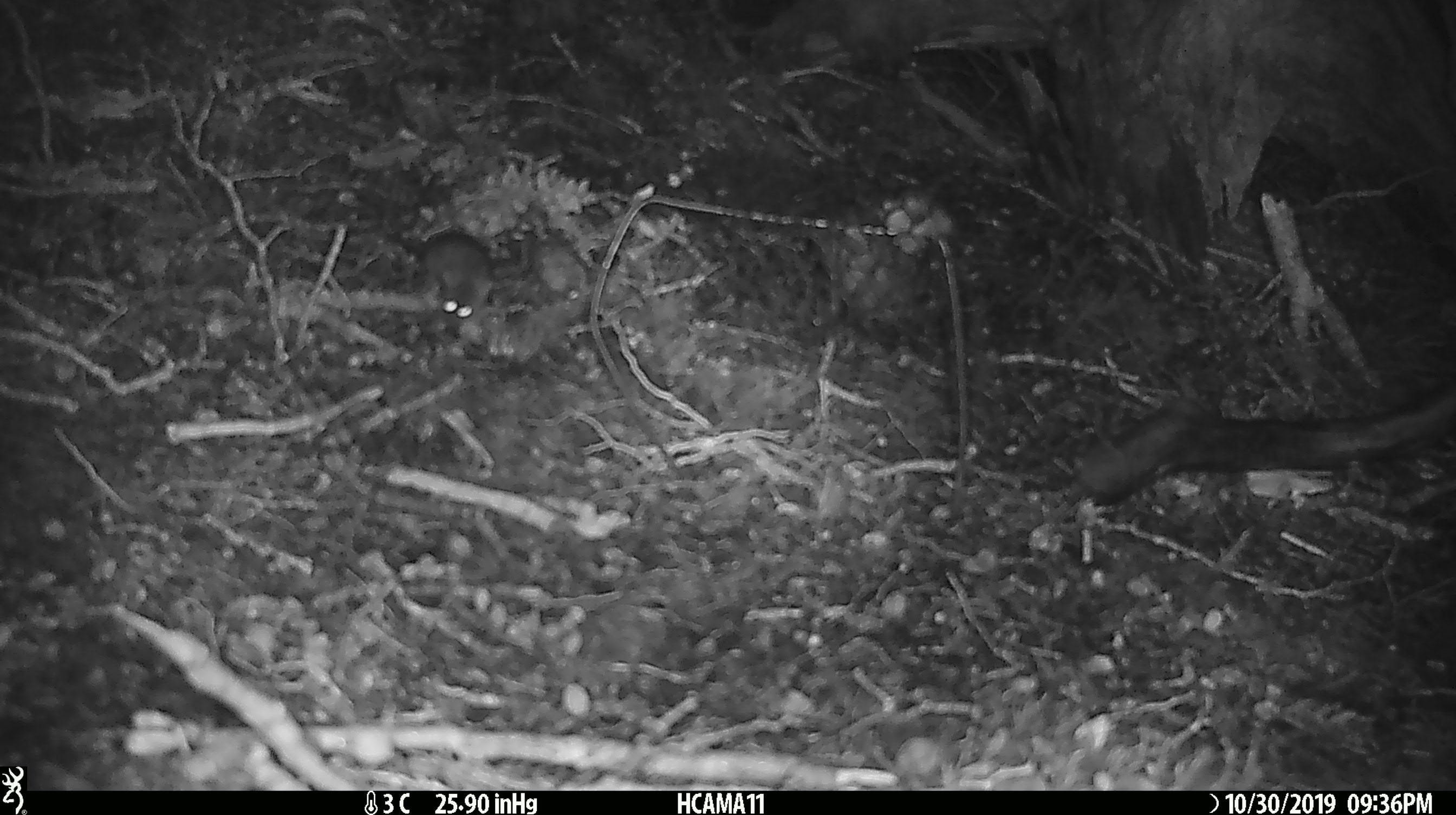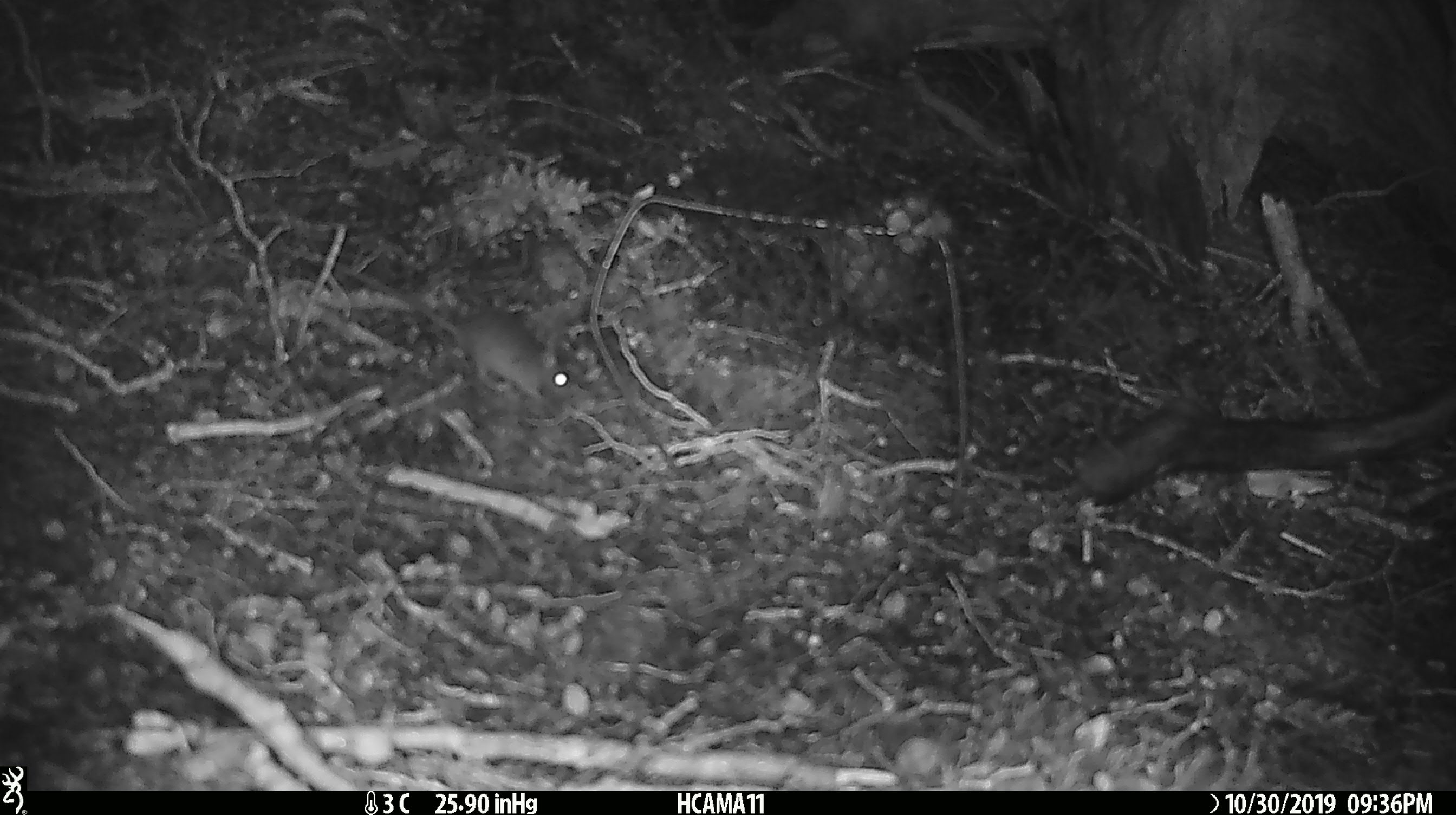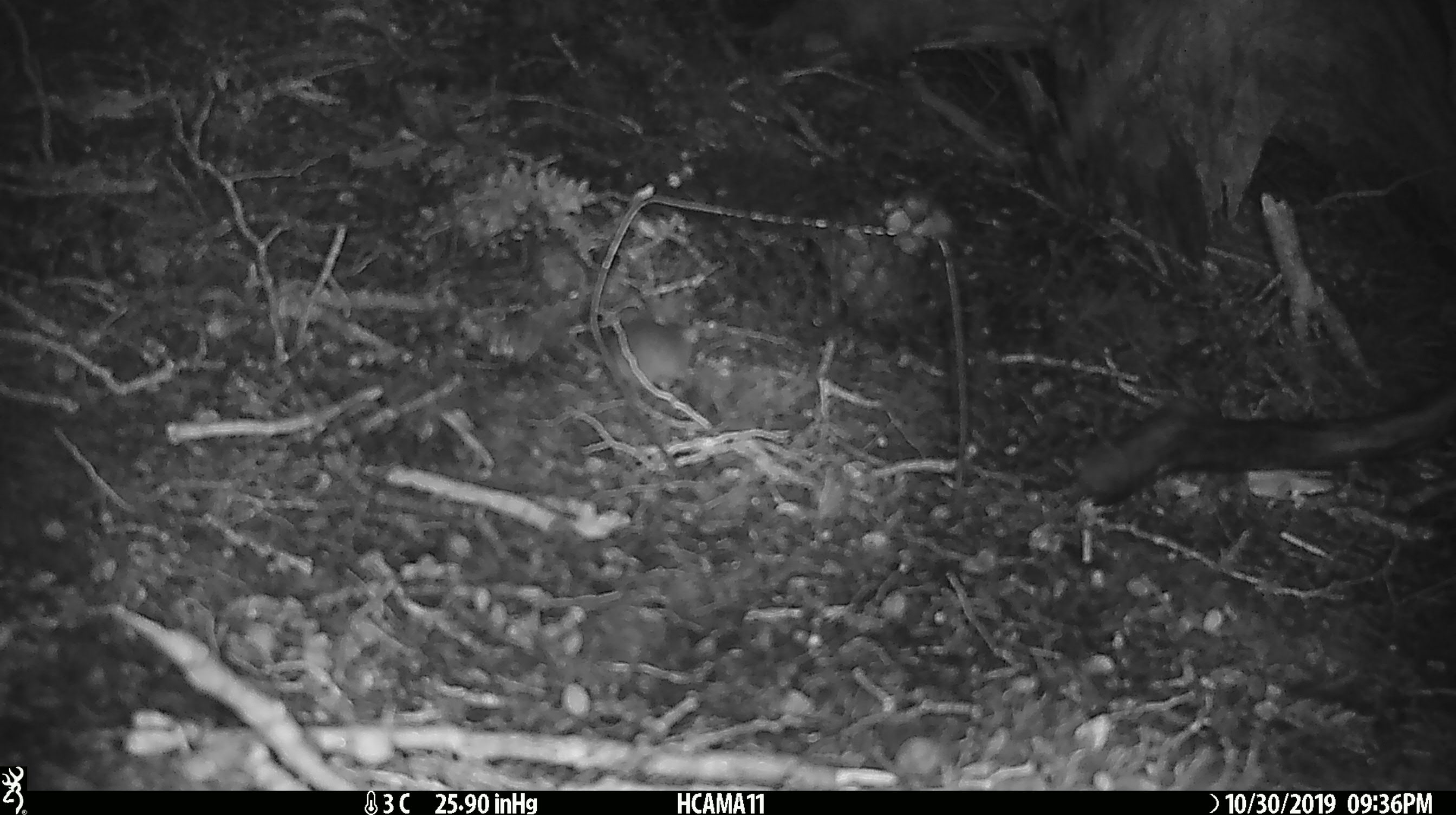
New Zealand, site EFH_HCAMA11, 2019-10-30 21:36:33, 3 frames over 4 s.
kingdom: Animalia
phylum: Chordata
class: Mammalia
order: Rodentia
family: Muridae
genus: Mus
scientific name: Mus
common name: mouse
Mouse (Mus).